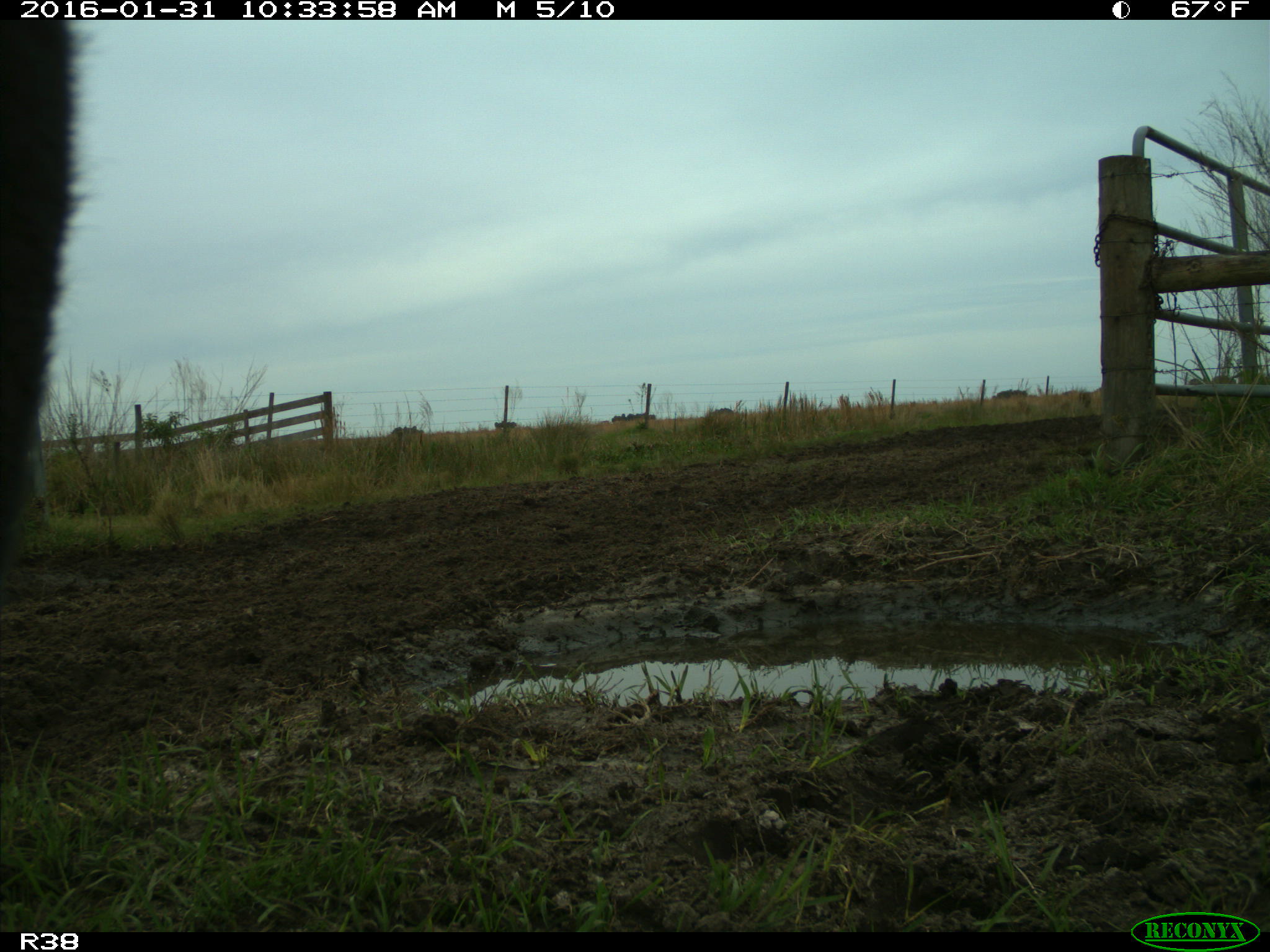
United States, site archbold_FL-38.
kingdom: Animalia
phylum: Chordata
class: Mammalia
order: Artiodactyla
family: Bovidae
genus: Bos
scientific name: Bos taurus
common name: domestic cow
Bos taurus (domestic cow).